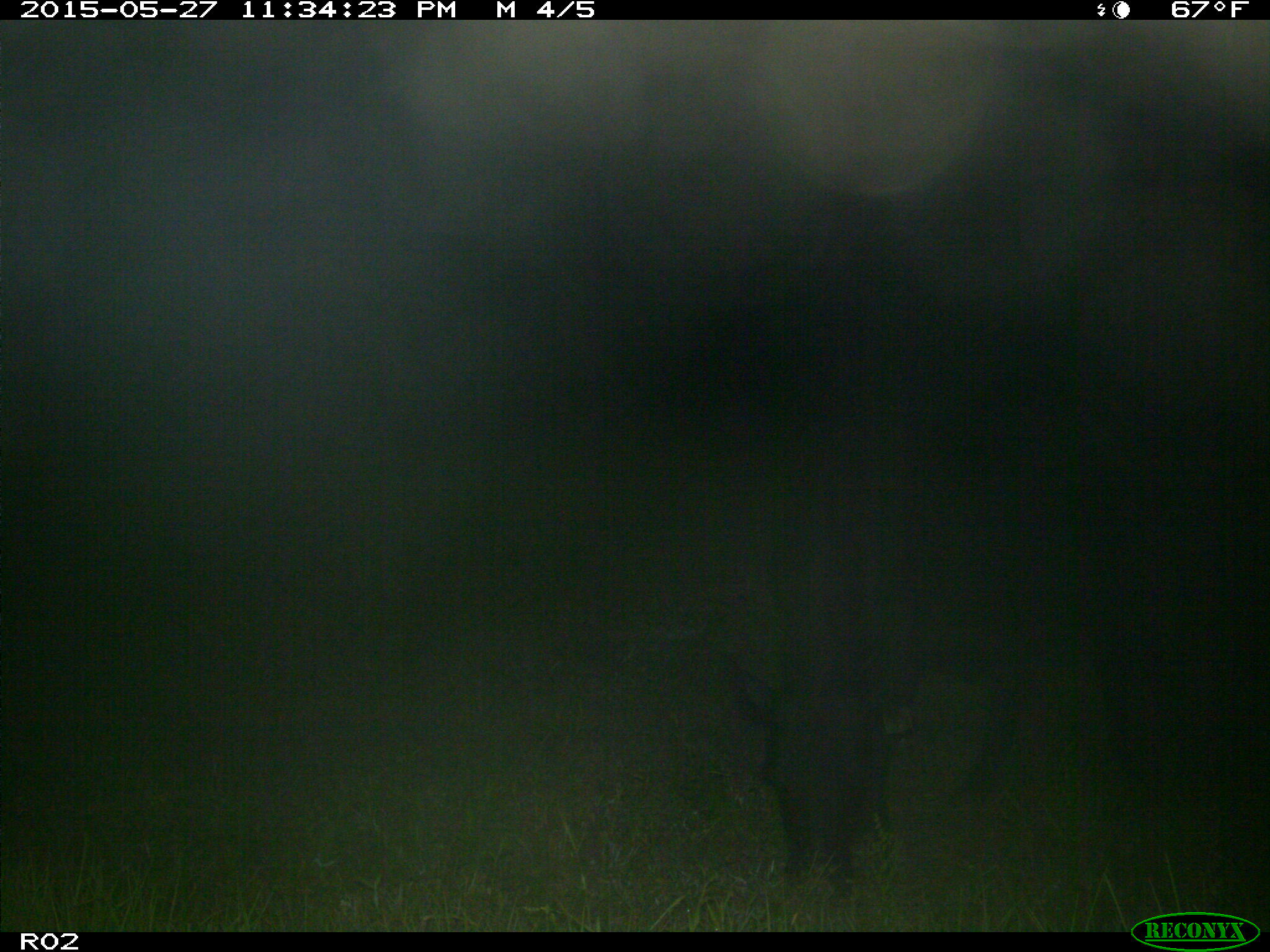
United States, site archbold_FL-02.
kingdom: Animalia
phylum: Chordata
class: Mammalia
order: Artiodactyla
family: Bovidae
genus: Bos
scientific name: Bos taurus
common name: domestic cow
Bos taurus (domestic cow).